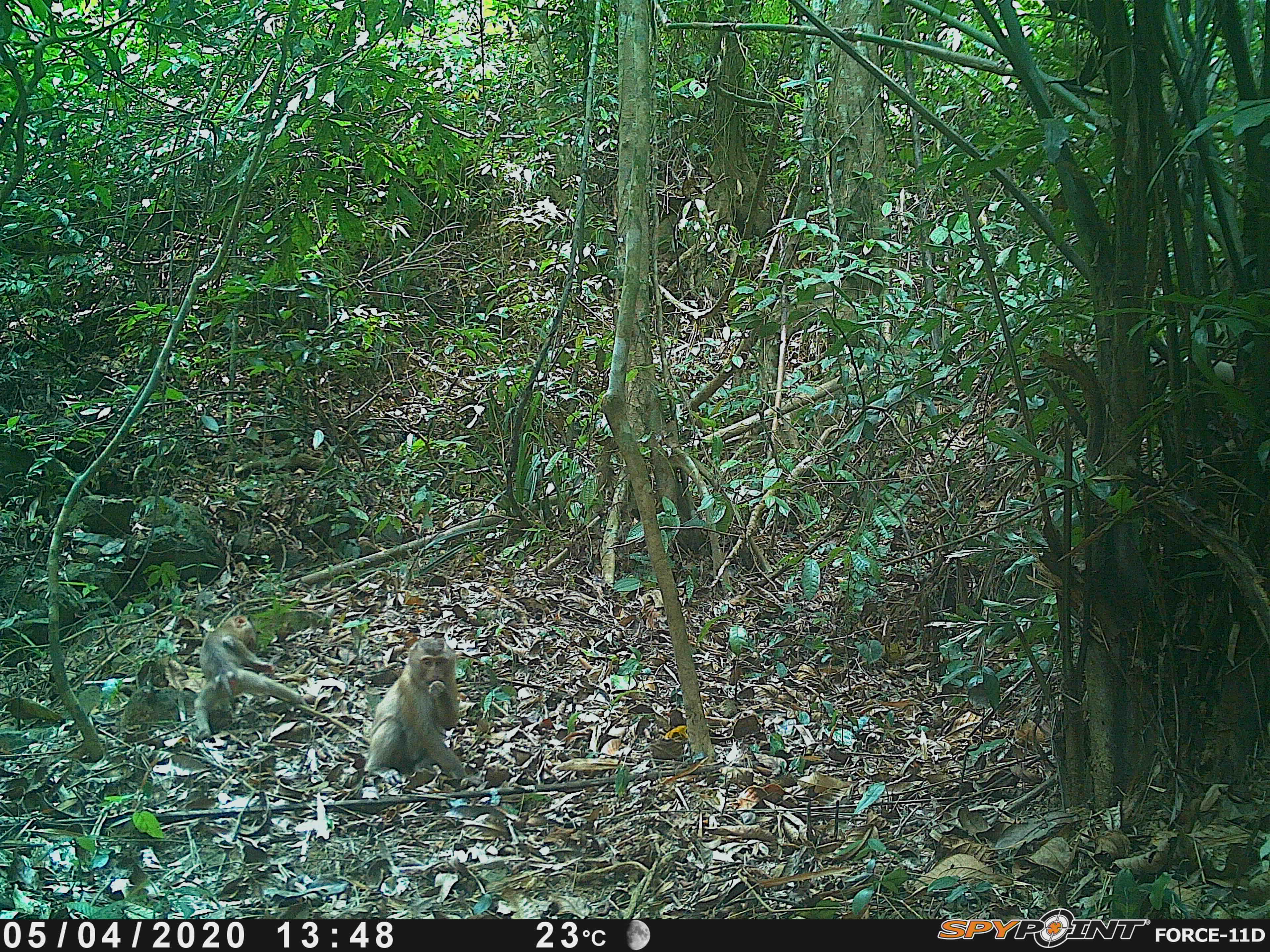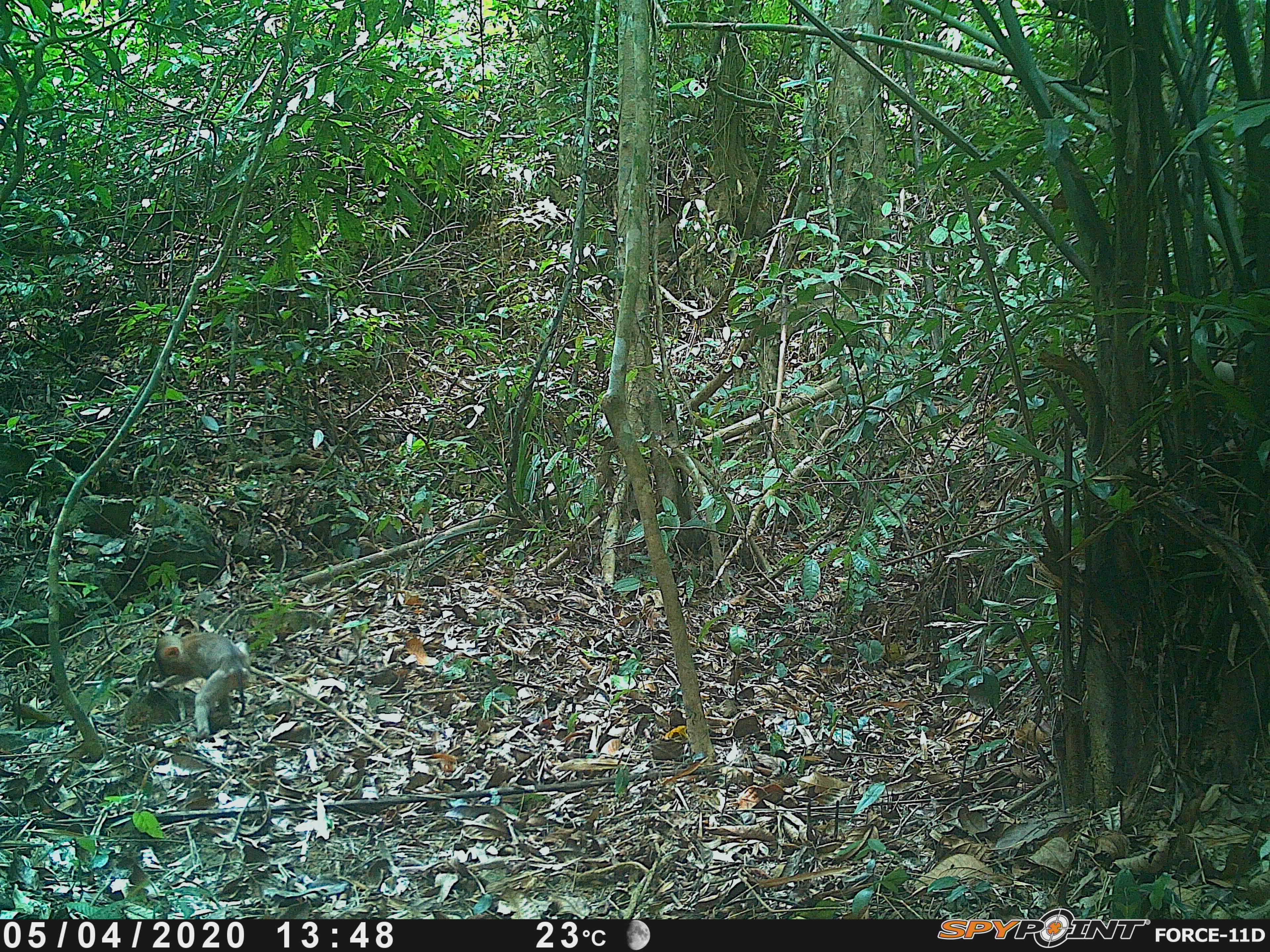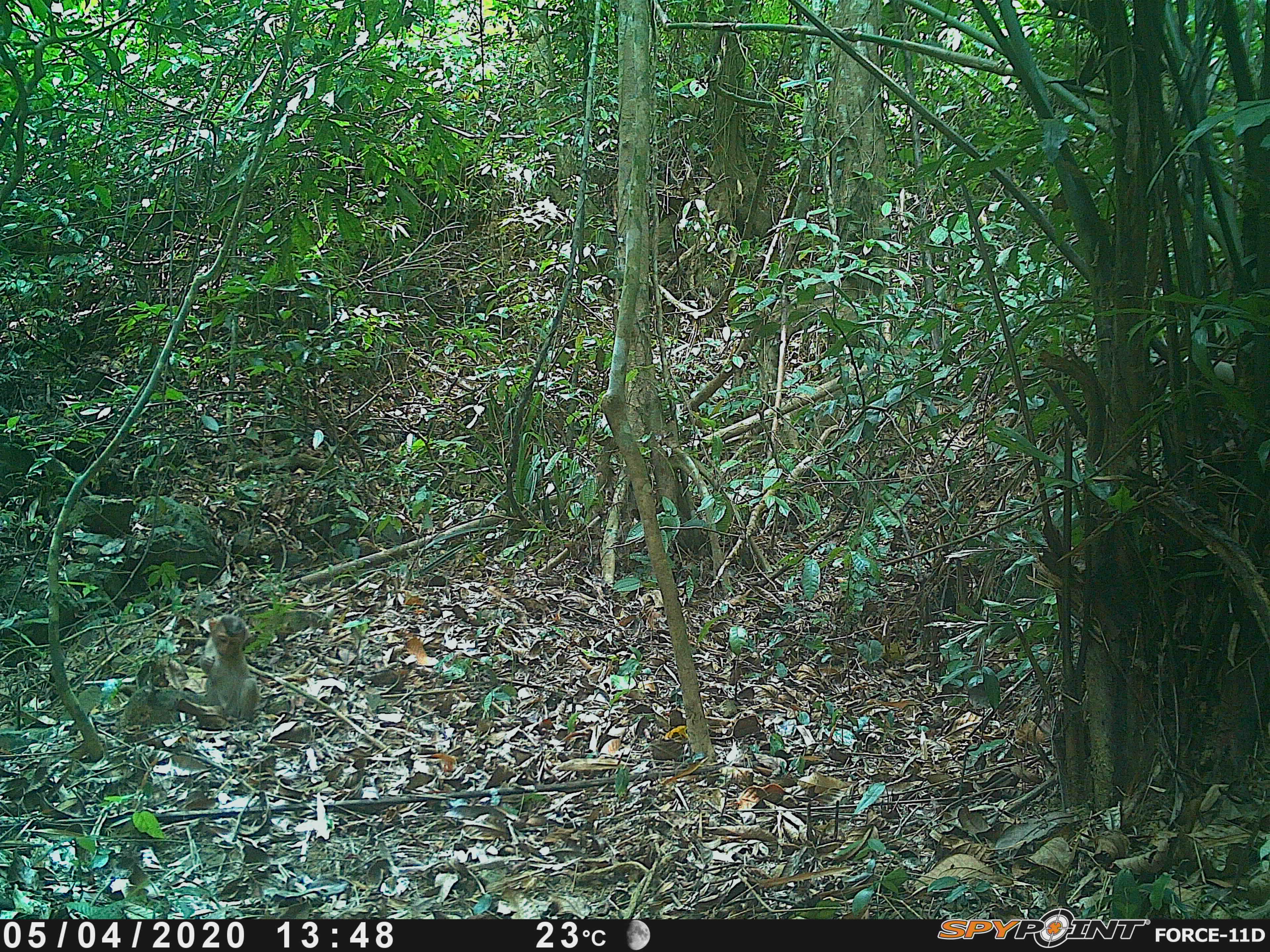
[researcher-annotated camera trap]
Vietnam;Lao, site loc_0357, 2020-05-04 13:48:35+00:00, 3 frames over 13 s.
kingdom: Animalia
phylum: Chordata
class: Mammalia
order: Primates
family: Cercopithecidae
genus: Macaca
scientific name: Macaca nemestrina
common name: pig-tailed macaque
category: pig tailed macaque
Pig tailed macaque (pig-tailed macaque) (Macaca nemestrina). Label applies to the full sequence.